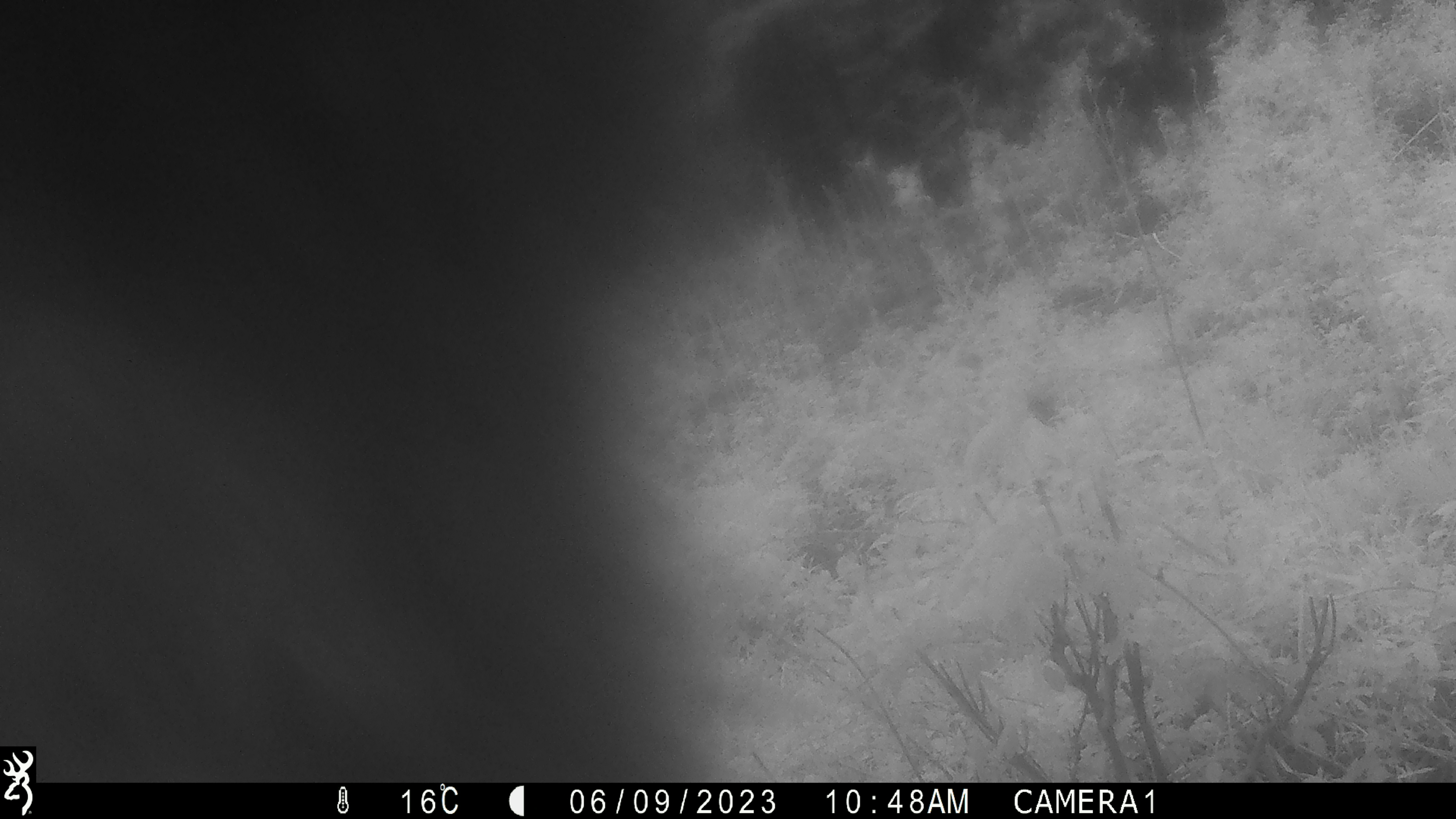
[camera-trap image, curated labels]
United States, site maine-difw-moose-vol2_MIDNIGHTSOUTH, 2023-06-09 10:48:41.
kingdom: Animalia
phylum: Chordata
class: Mammalia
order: Carnivora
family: Ursidae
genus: Ursus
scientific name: Ursus americanus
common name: black bear